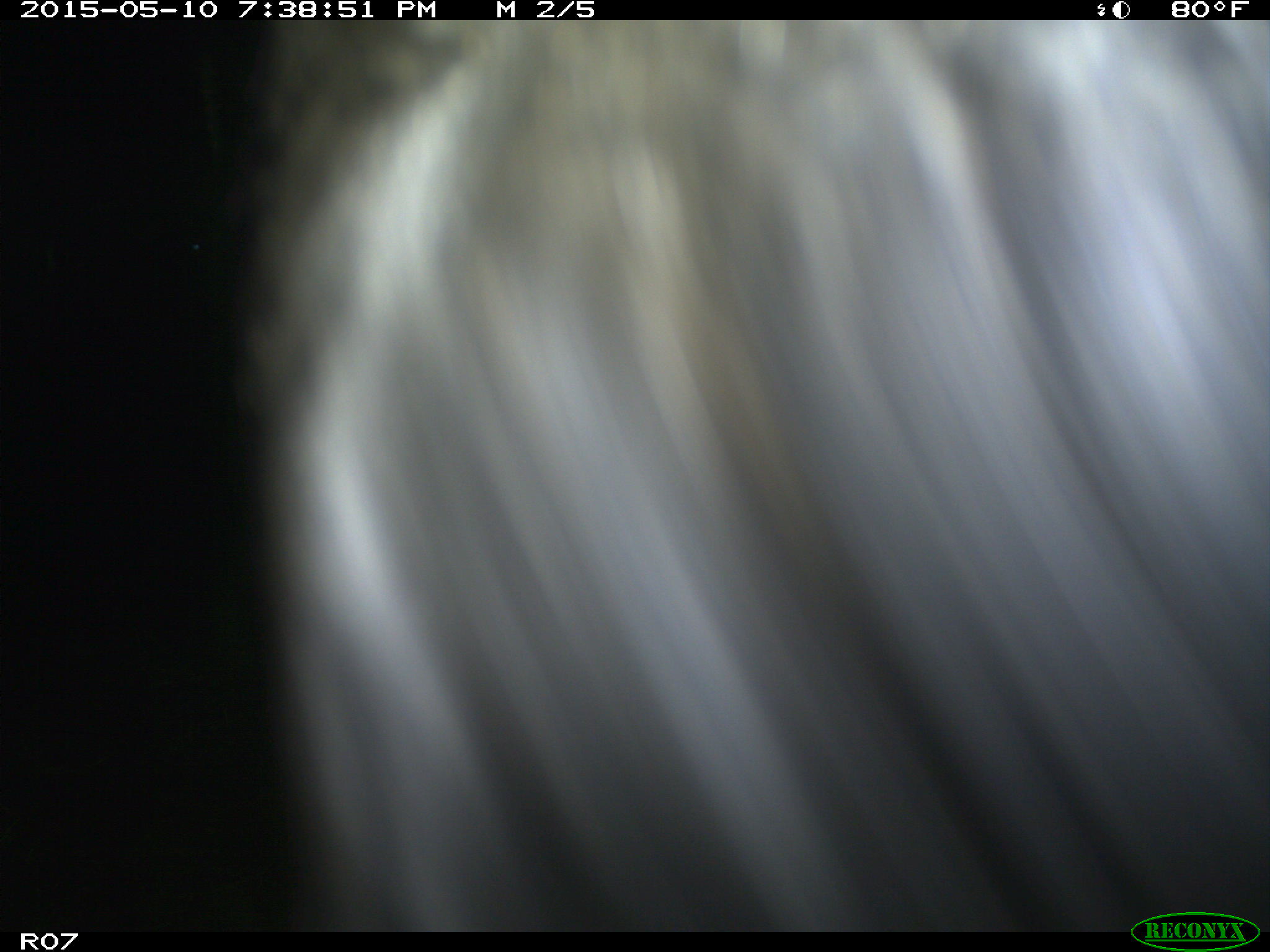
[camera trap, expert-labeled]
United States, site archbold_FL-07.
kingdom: Animalia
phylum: Chordata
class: Mammalia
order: Artiodactyla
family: Bovidae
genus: Bos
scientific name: Bos taurus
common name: domestic cow